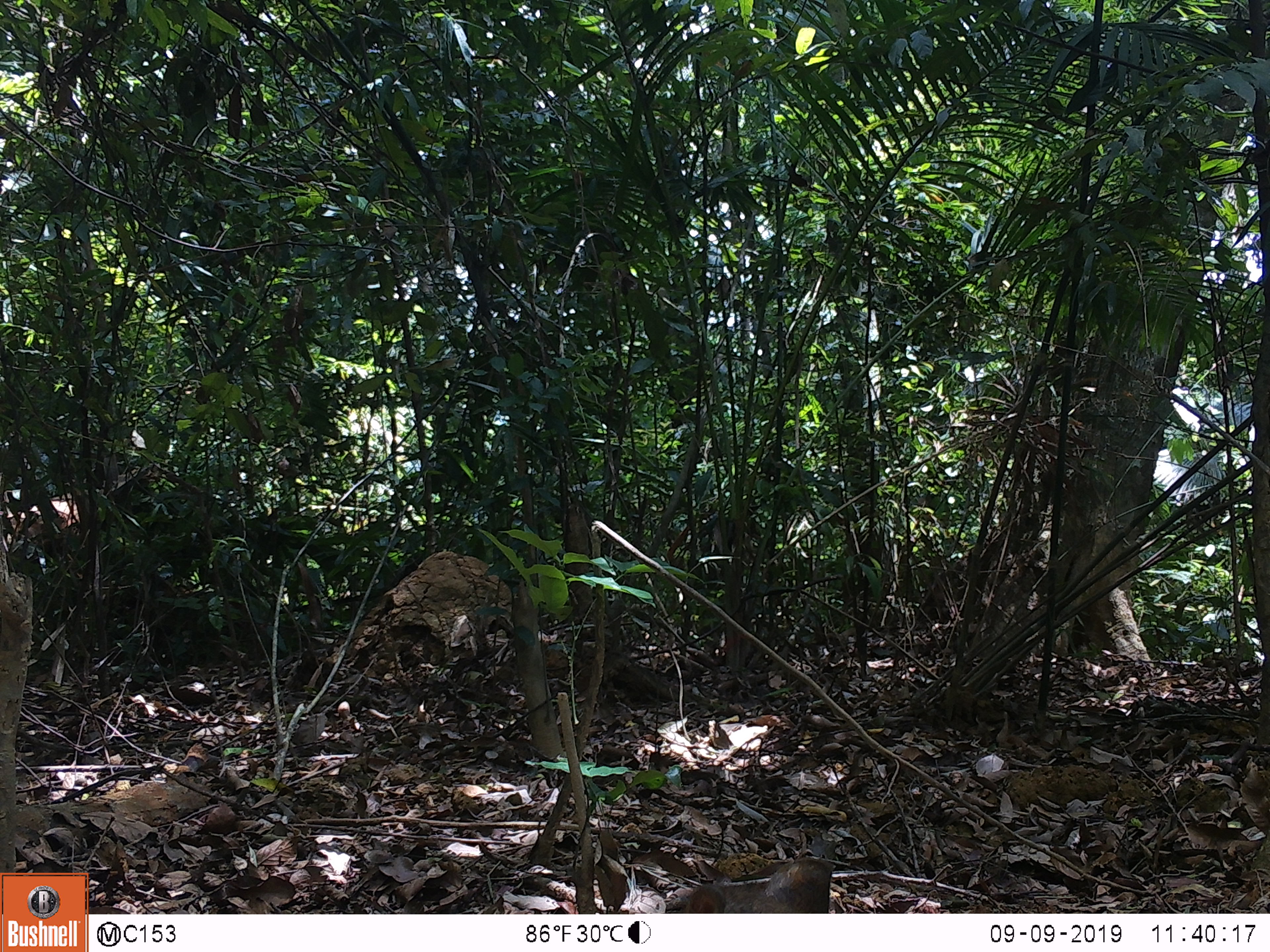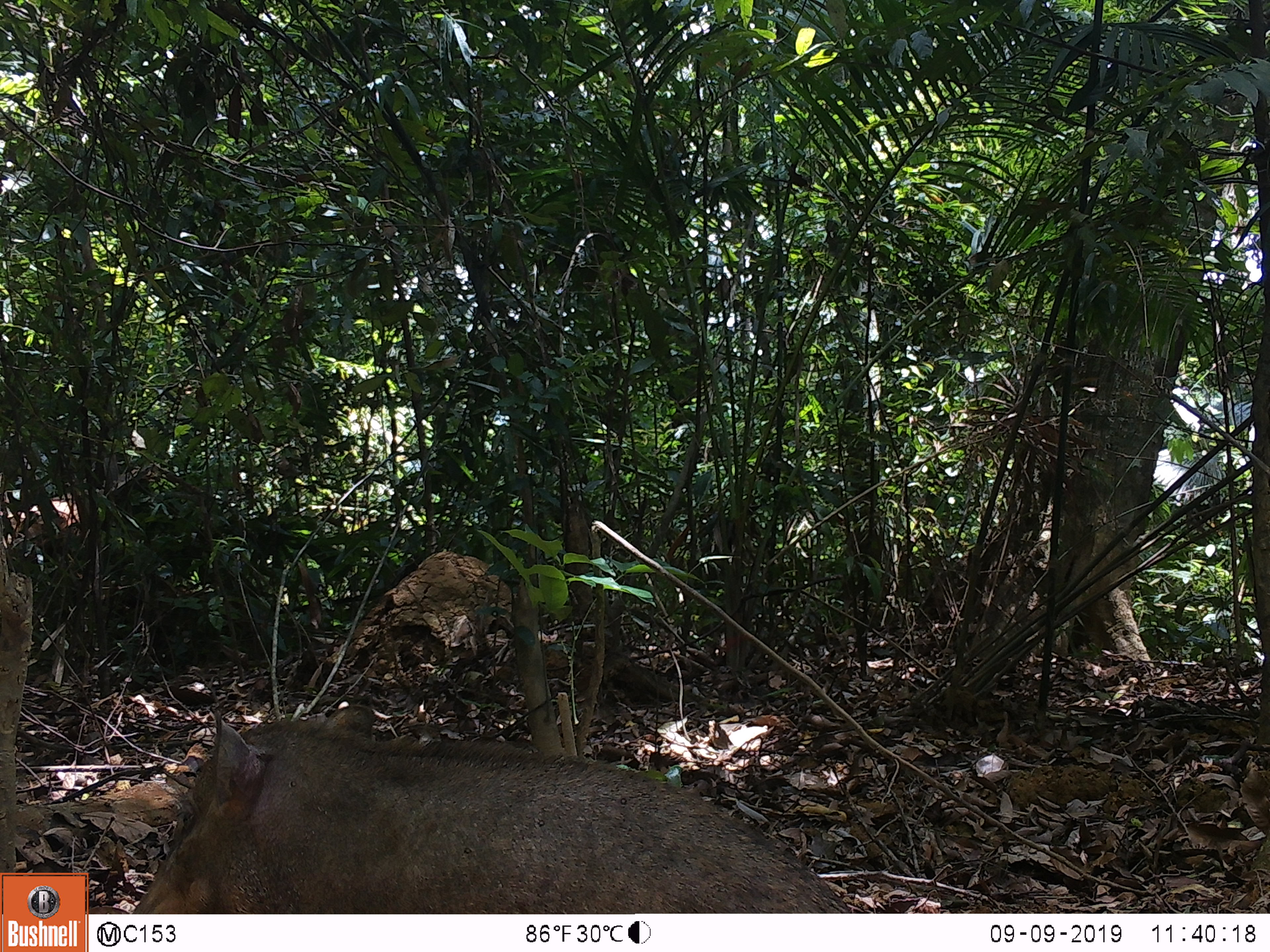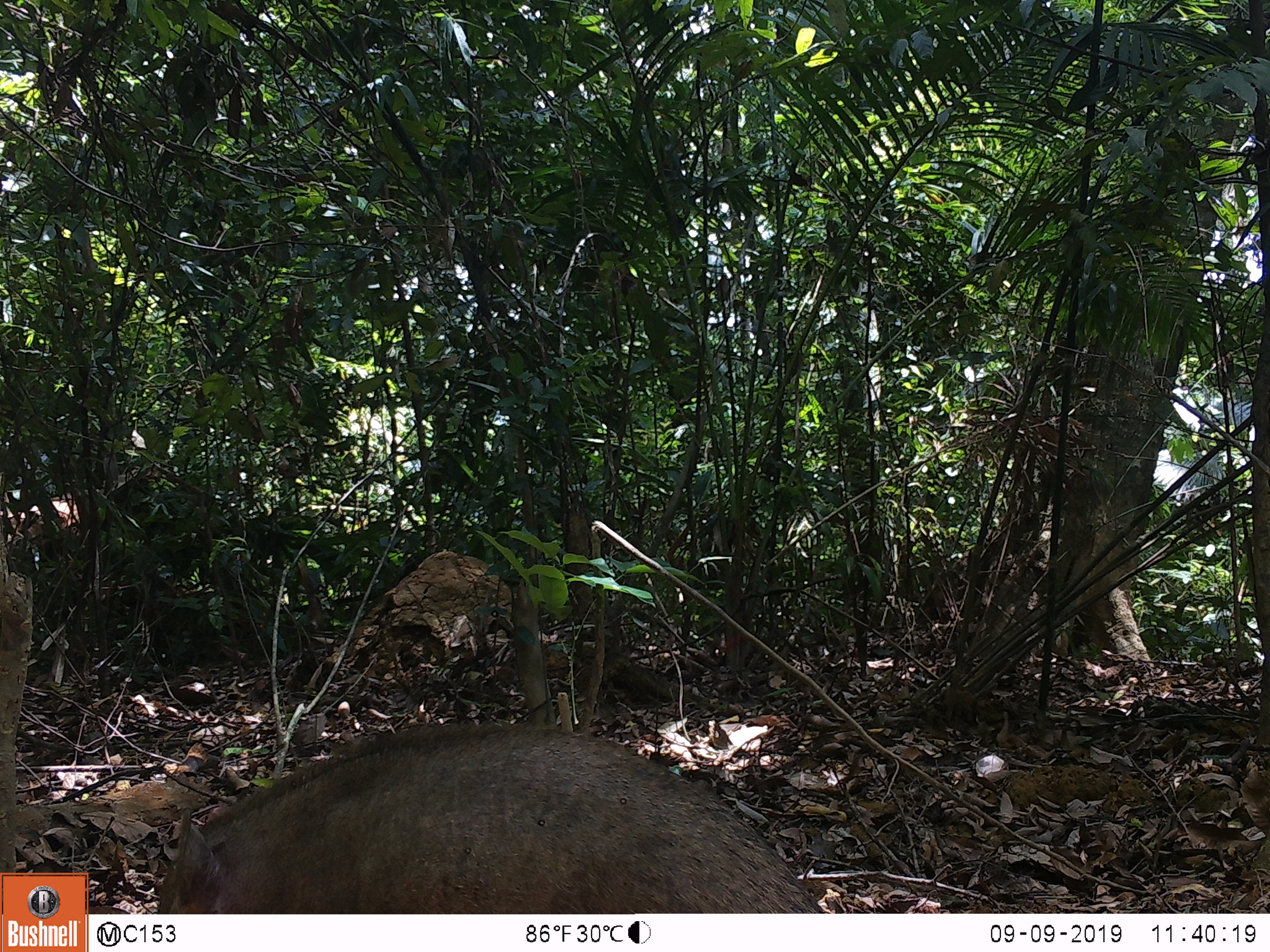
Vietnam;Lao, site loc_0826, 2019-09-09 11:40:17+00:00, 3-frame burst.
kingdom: Animalia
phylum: Chordata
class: Mammalia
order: Artiodactyla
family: Suidae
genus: Sus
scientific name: Sus scrofa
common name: eurasian wild pig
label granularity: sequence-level